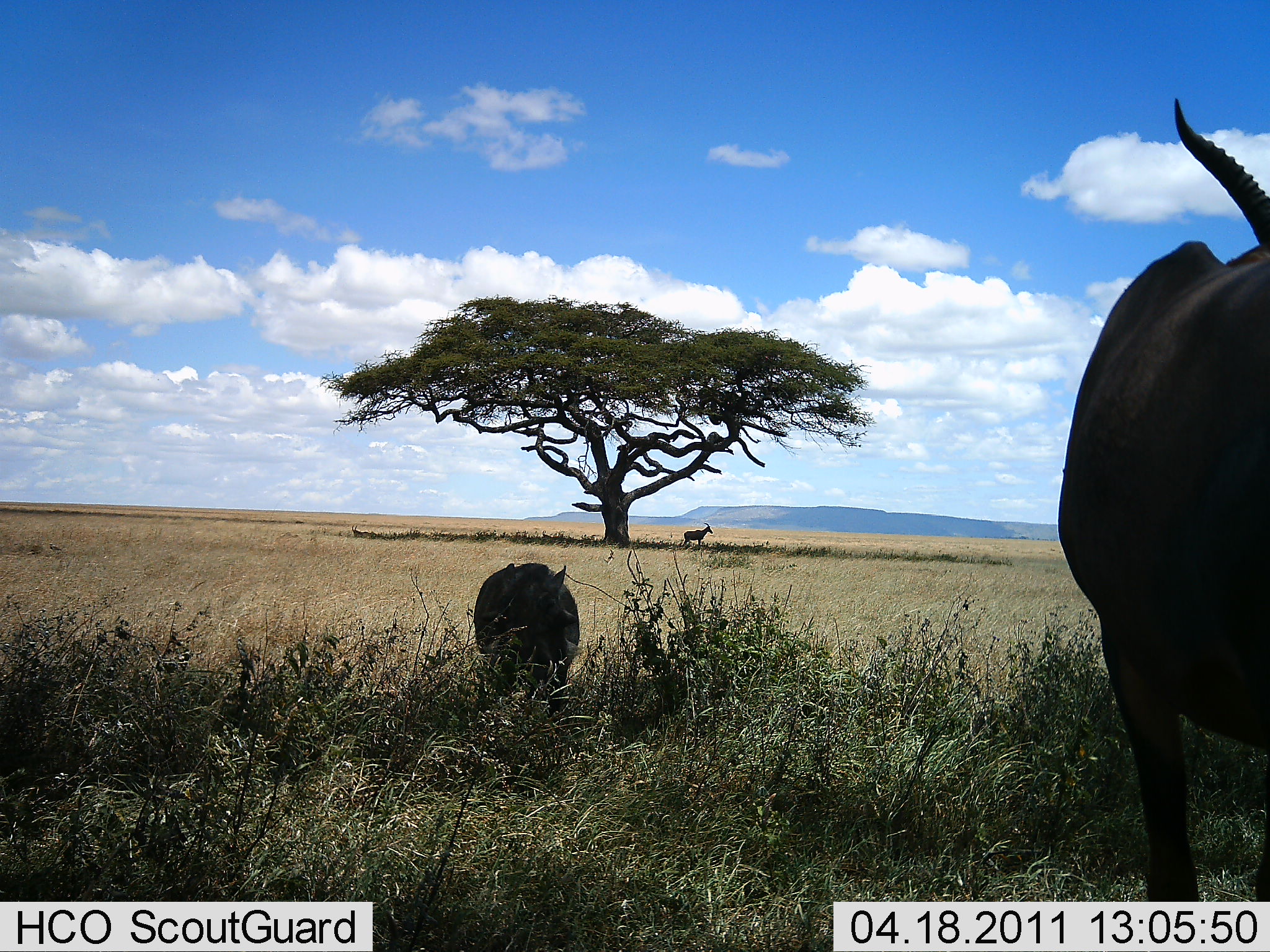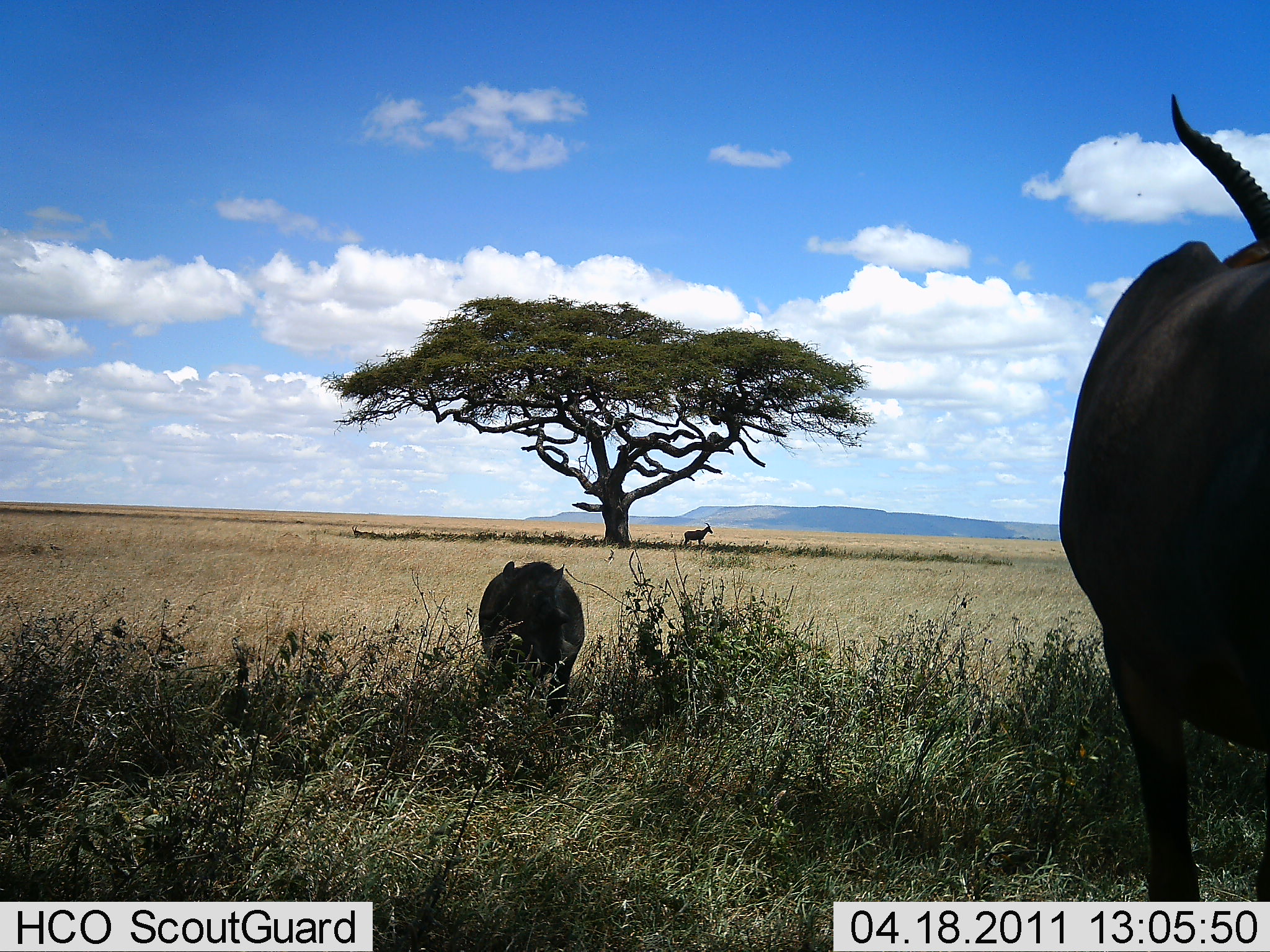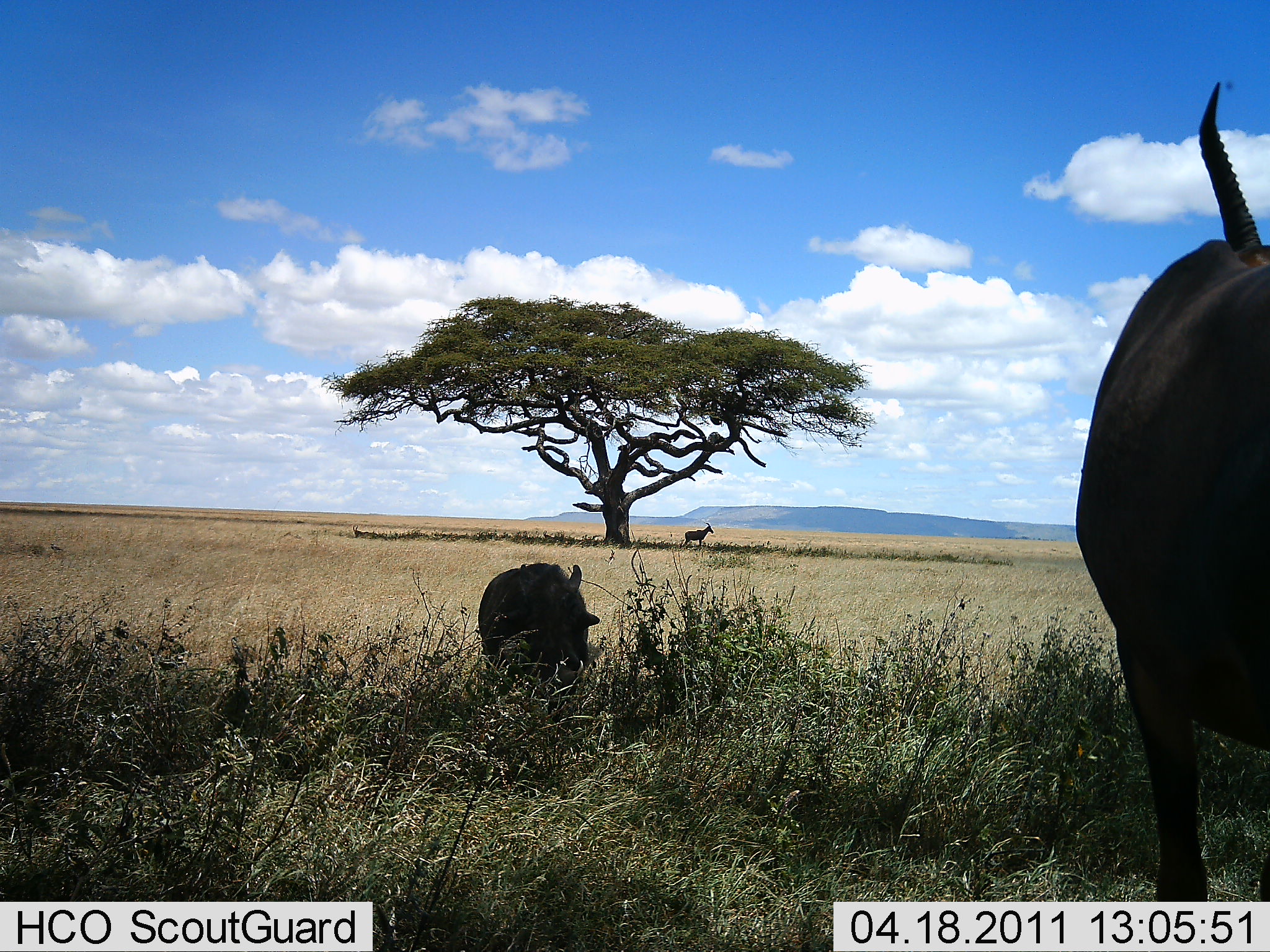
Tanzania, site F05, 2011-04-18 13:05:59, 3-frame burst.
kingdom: Animalia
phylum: Chordata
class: Mammalia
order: Artiodactyla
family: Bovidae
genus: Damaliscus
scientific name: Damaliscus lunatus jimela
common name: topi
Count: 1.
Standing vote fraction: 78%.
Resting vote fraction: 22%.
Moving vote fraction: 0%.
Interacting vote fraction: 11%.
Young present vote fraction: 0%.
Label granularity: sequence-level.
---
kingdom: Animalia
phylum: Chordata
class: Mammalia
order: Artiodactyla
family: Suidae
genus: Phacochoerus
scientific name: Phacochoerus africanus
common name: warthog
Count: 1.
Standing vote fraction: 77%.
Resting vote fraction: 0%.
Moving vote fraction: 0%.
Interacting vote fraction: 0%.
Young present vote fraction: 0%.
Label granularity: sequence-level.